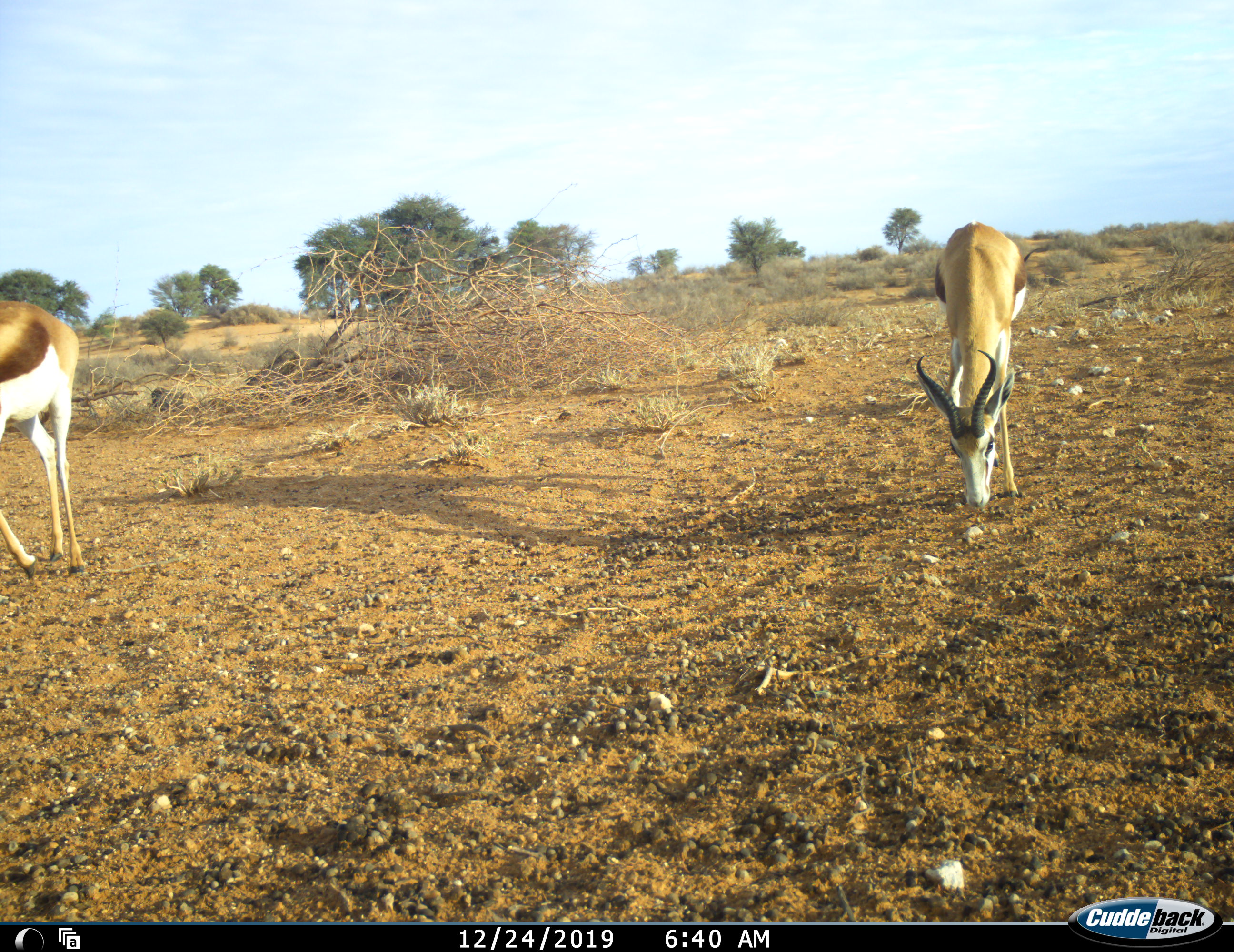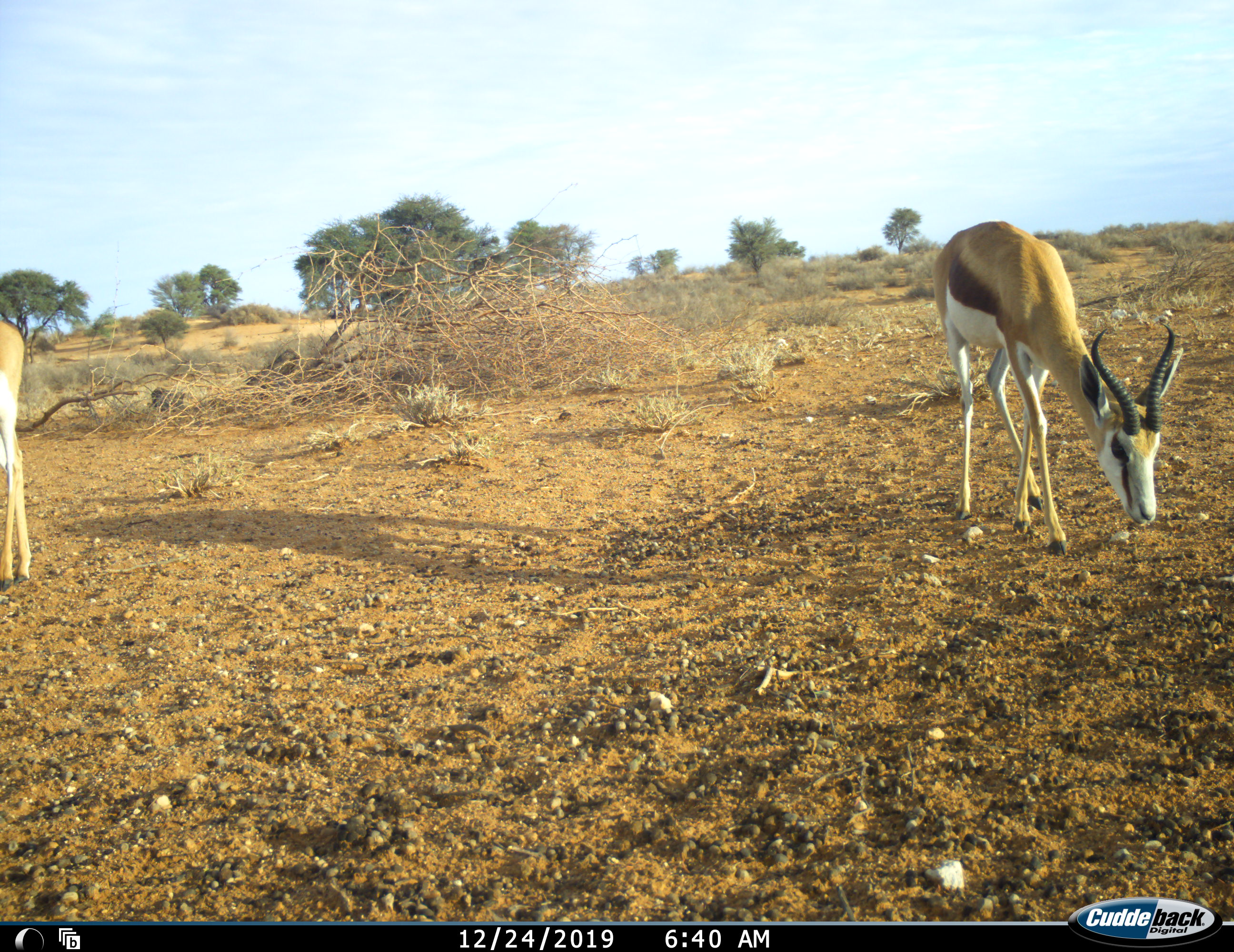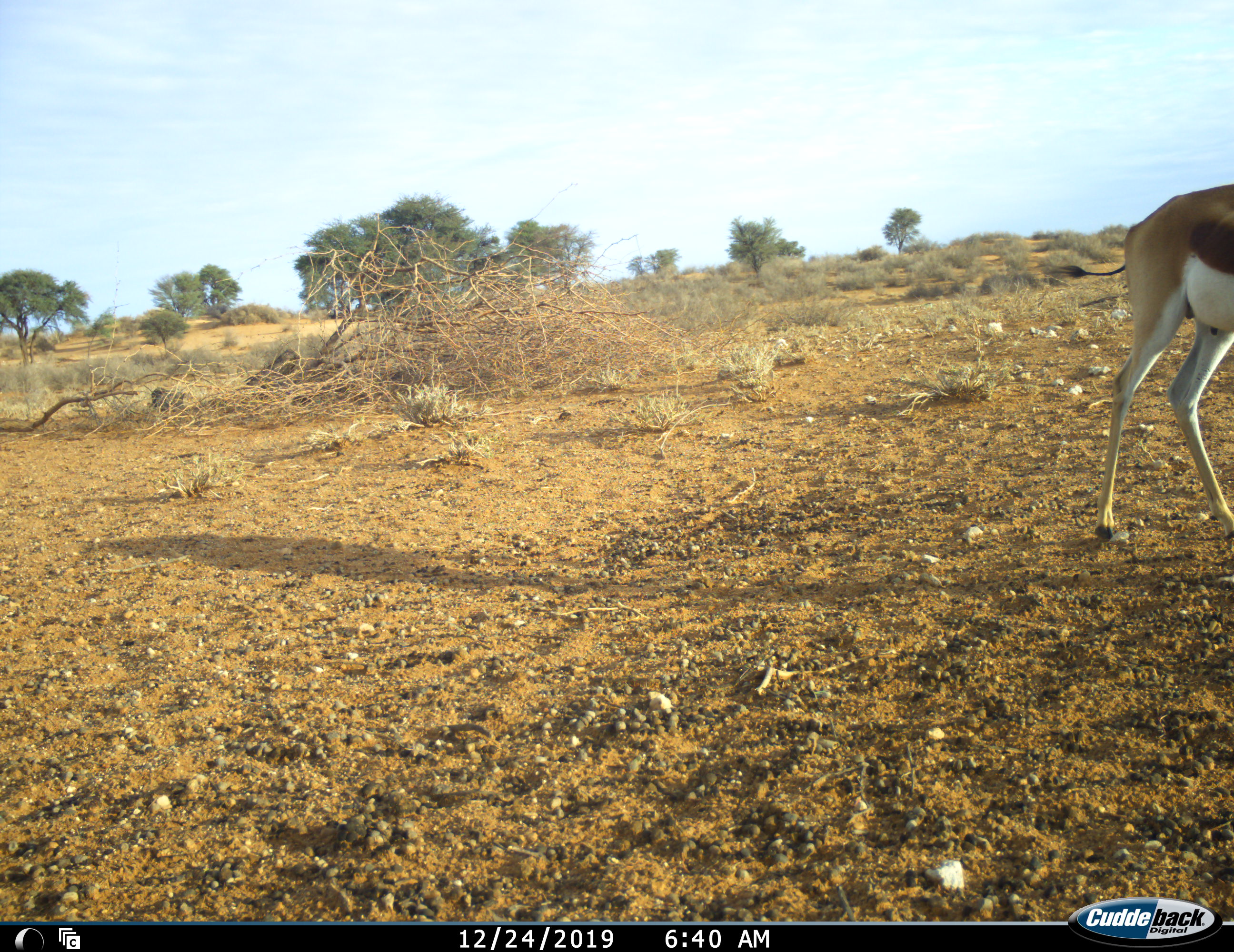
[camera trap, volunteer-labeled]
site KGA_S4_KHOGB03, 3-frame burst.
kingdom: Animalia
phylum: Chordata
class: Mammalia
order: Artiodactyla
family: Bovidae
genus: Antidorcas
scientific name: Antidorcas marsupialis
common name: springbok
Springbok (Antidorcas marsupialis), count 2. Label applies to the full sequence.